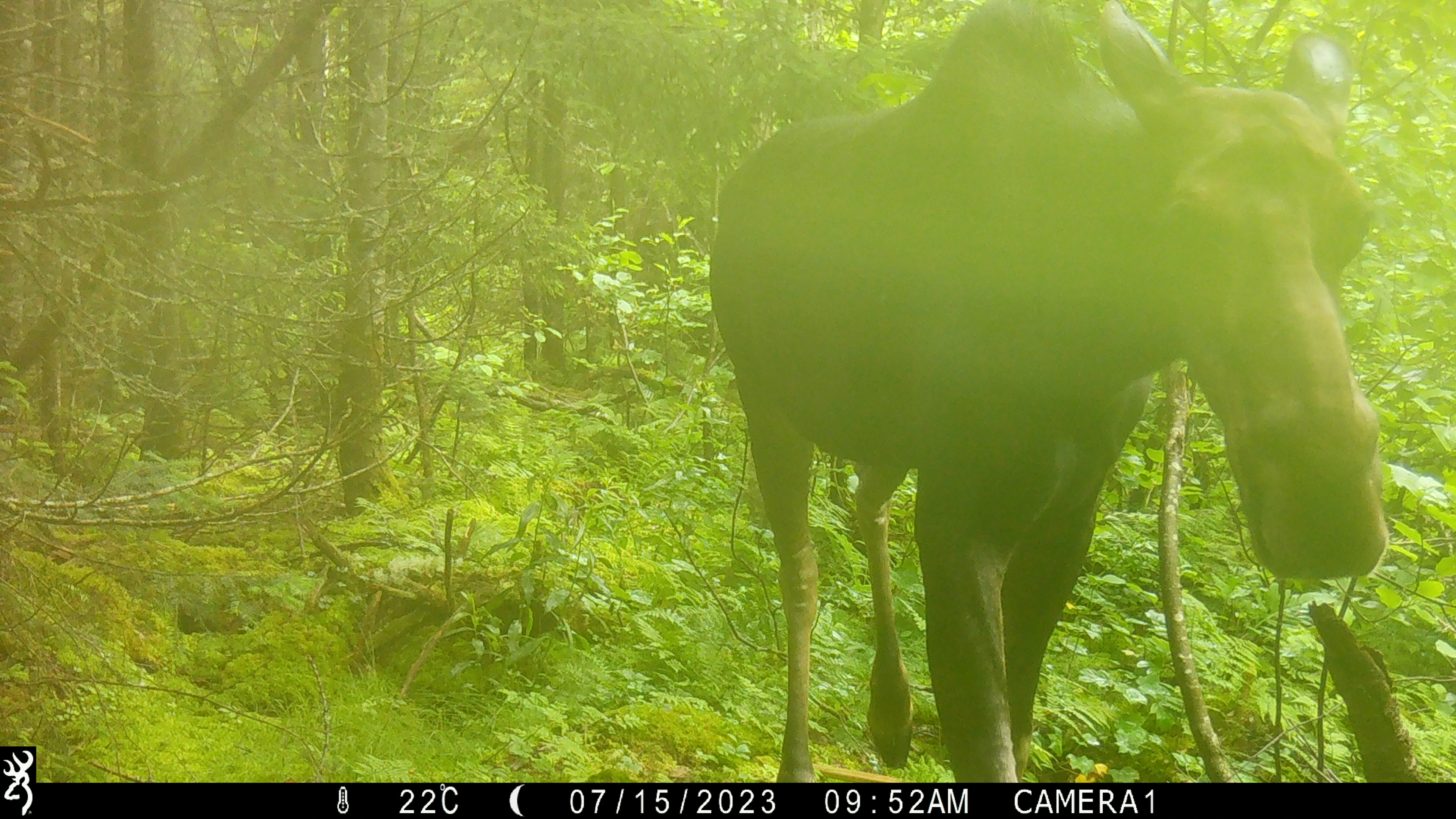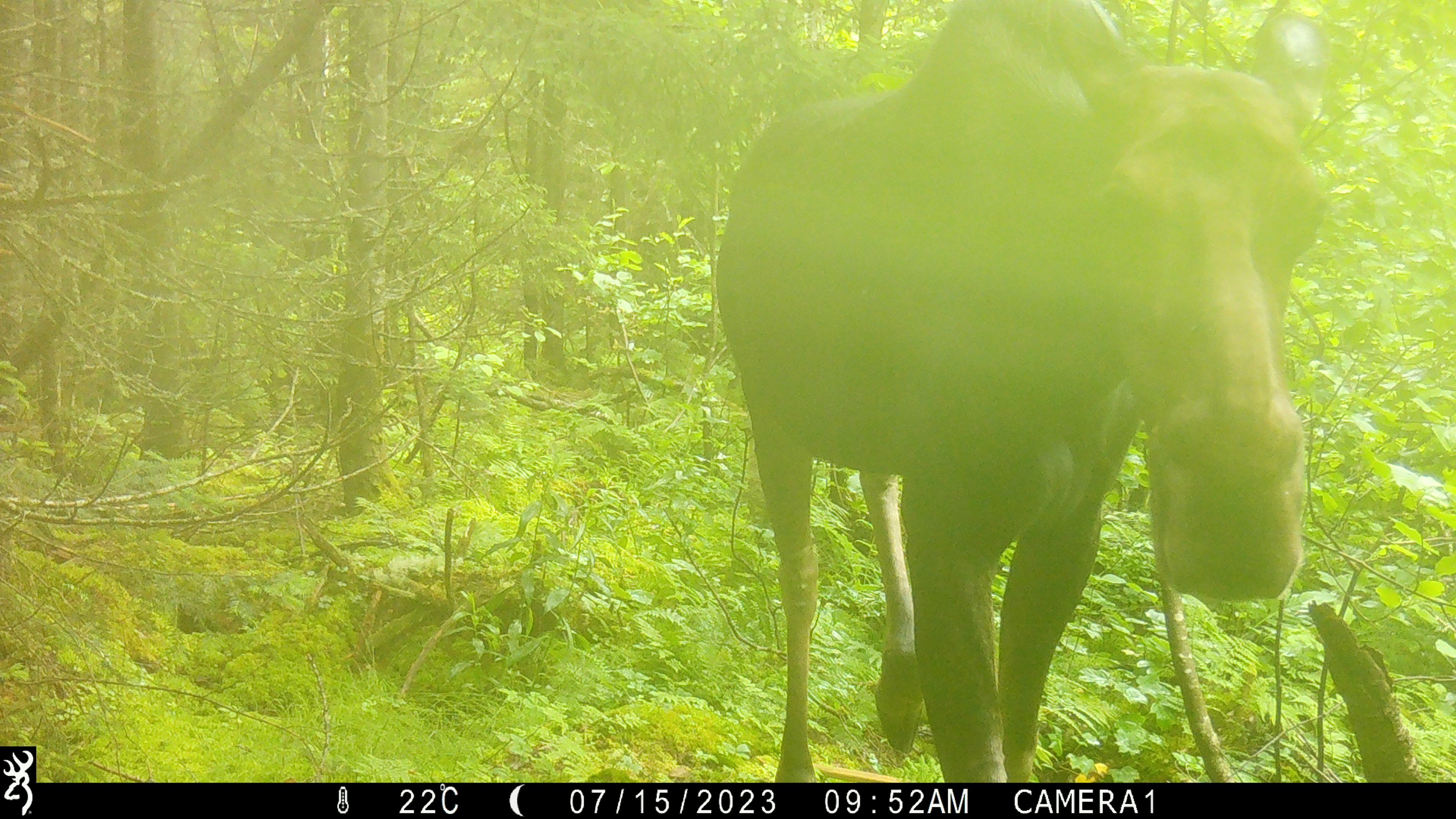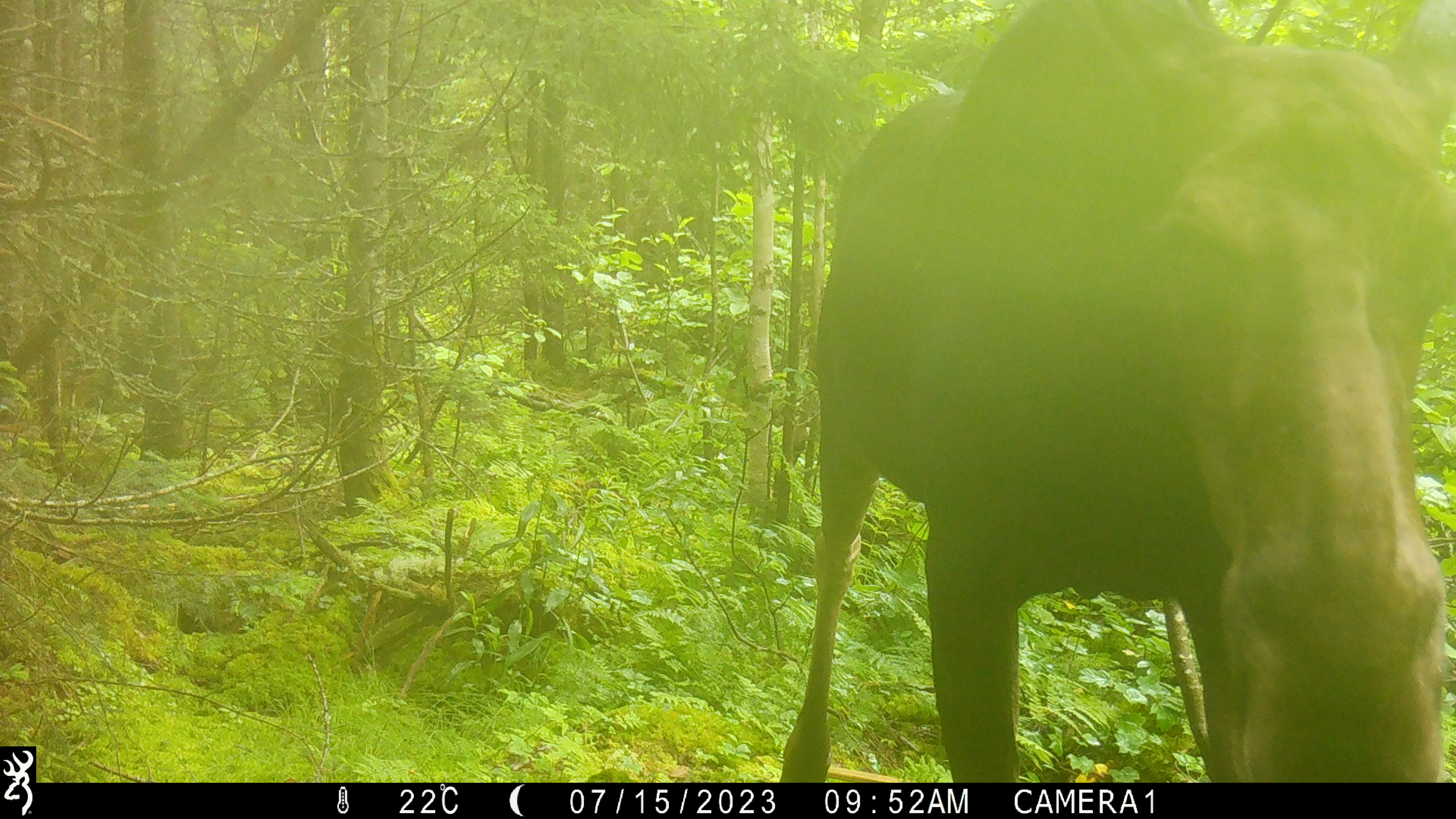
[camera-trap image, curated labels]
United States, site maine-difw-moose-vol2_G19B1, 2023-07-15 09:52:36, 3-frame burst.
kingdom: Animalia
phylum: Chordata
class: Mammalia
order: Artiodactyla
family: Cervidae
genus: Alces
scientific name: Alces alces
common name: moose